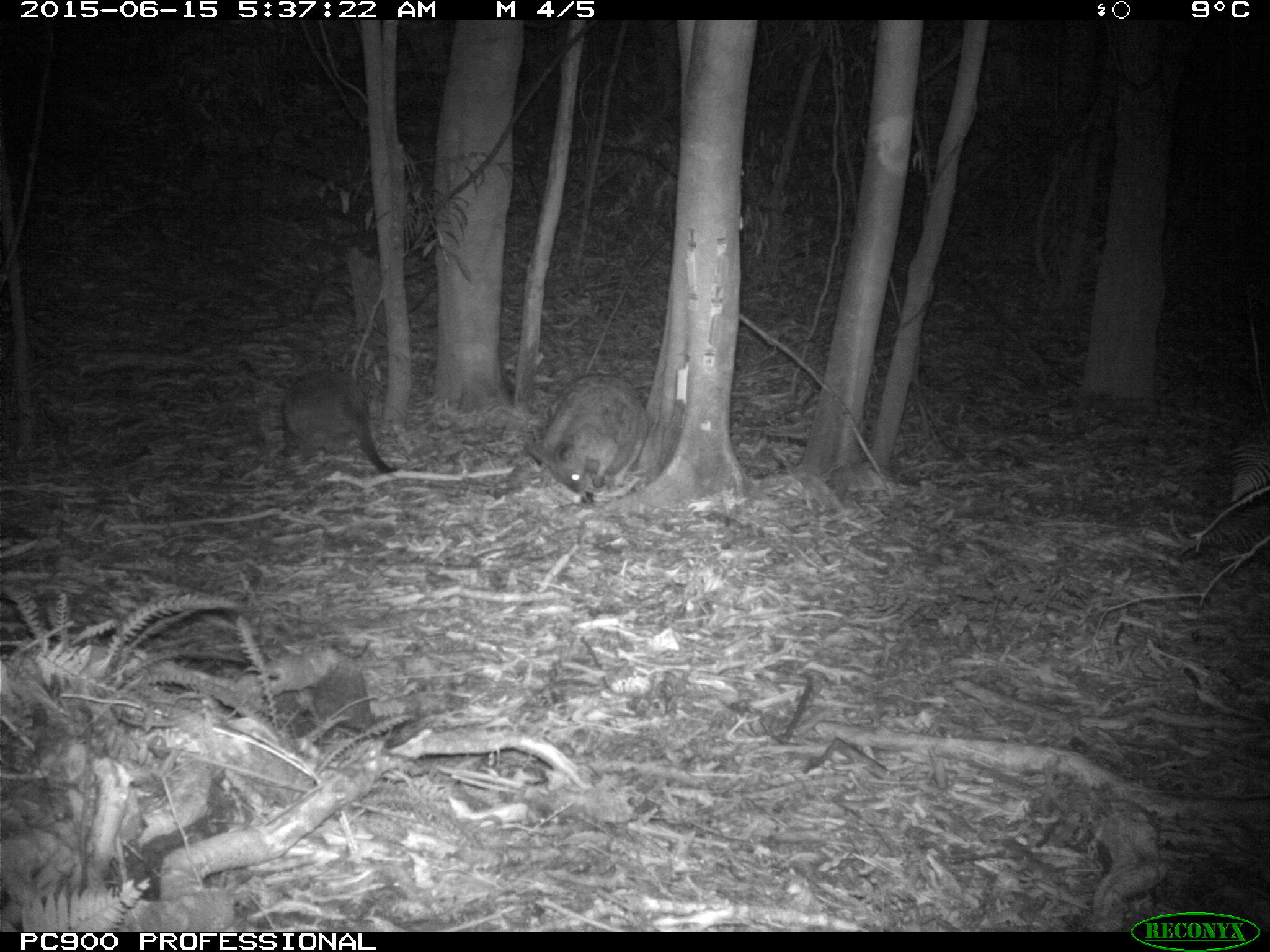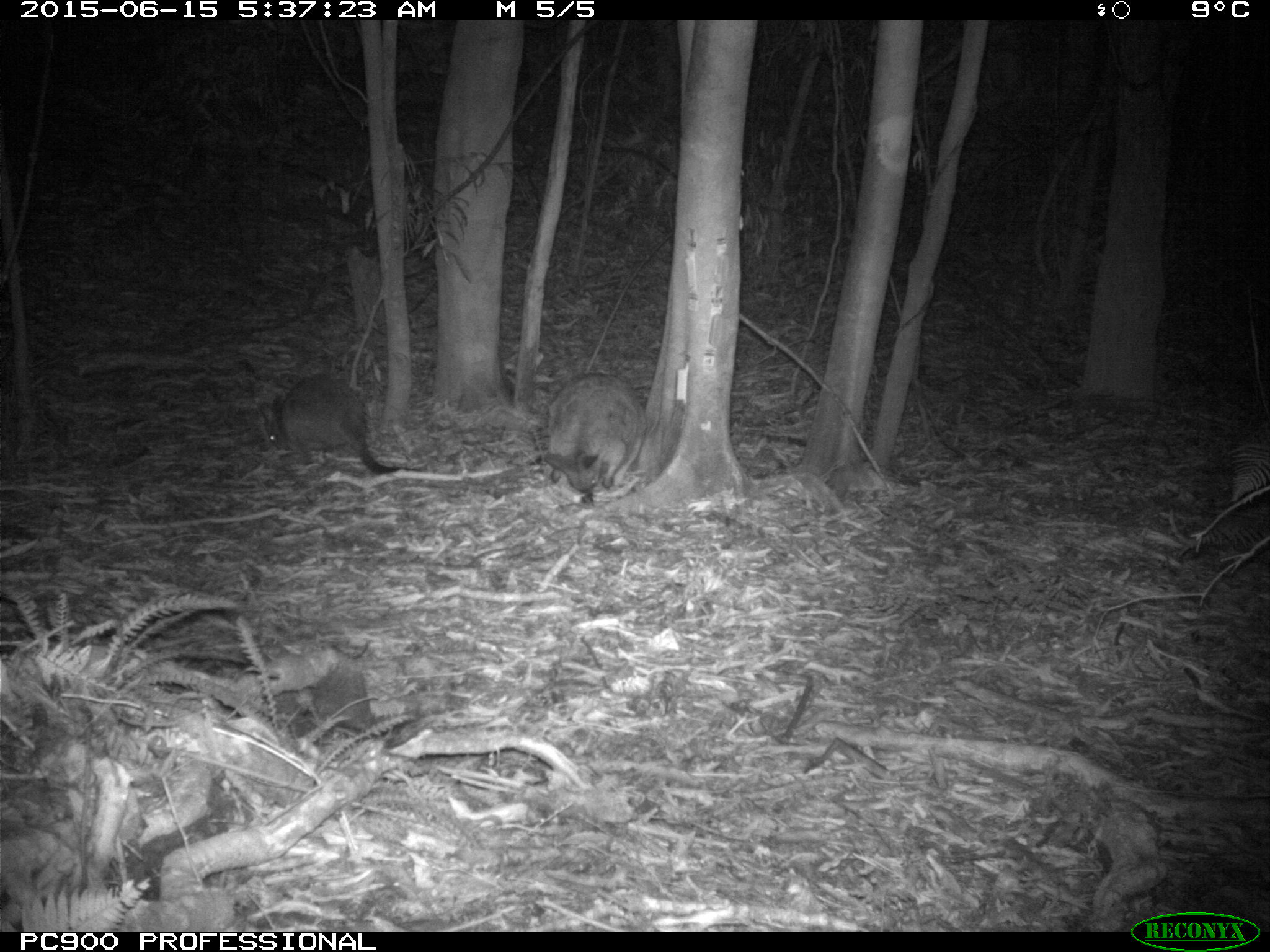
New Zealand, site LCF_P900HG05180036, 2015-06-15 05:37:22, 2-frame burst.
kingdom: Animalia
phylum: Chordata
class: Mammalia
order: Diprotodontia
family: Macropodidae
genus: Notamacropus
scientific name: Notamacropus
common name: wallaby